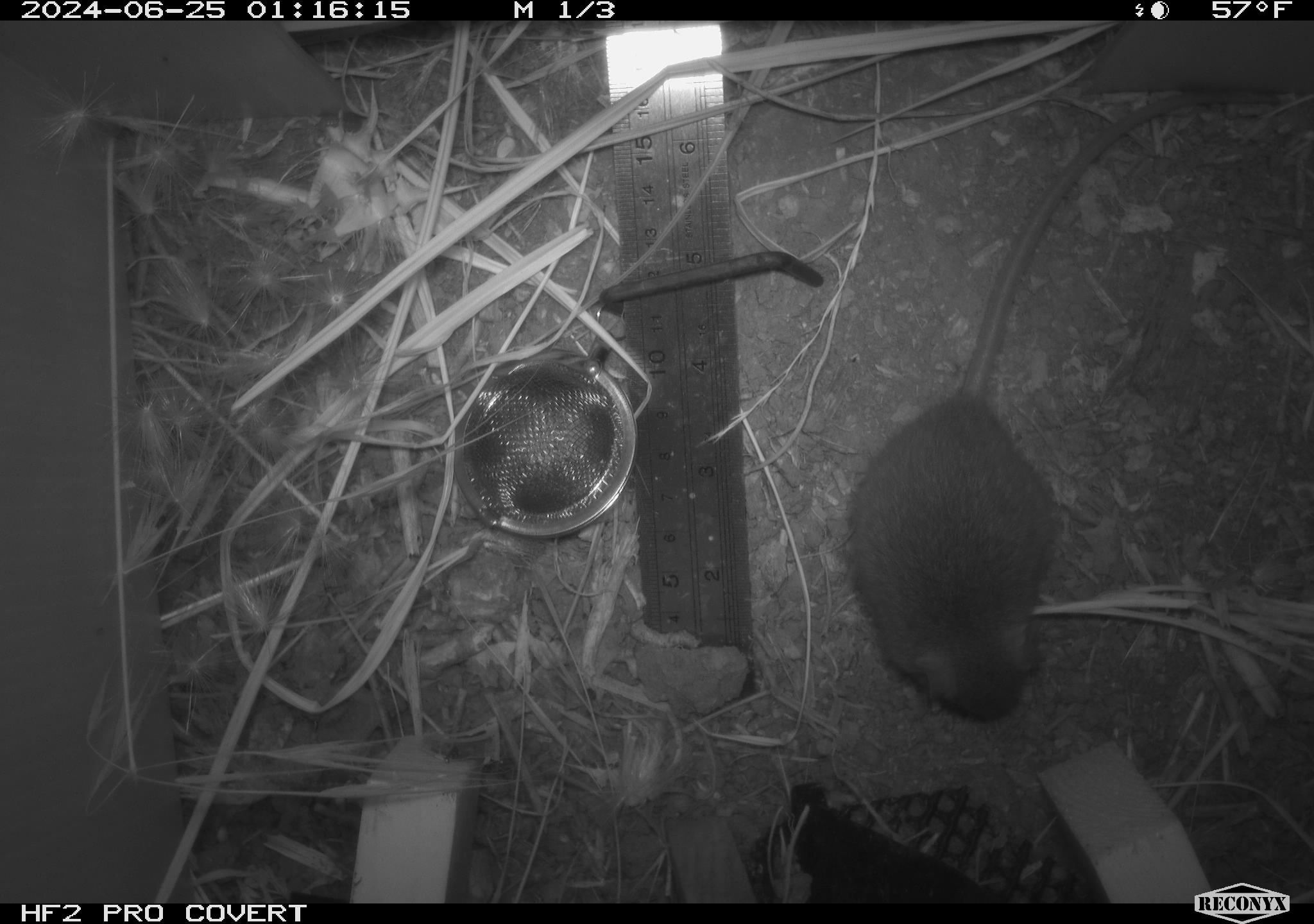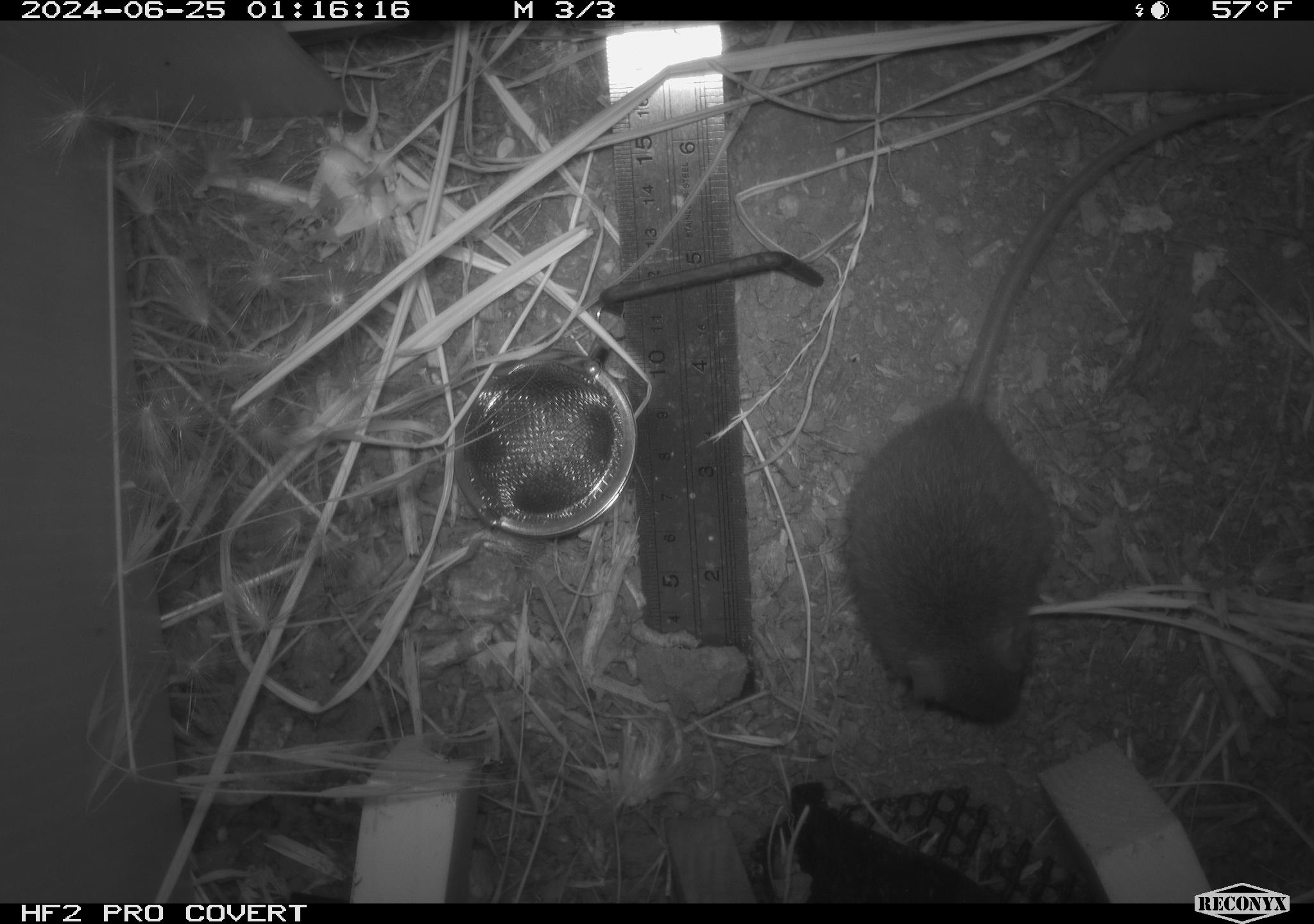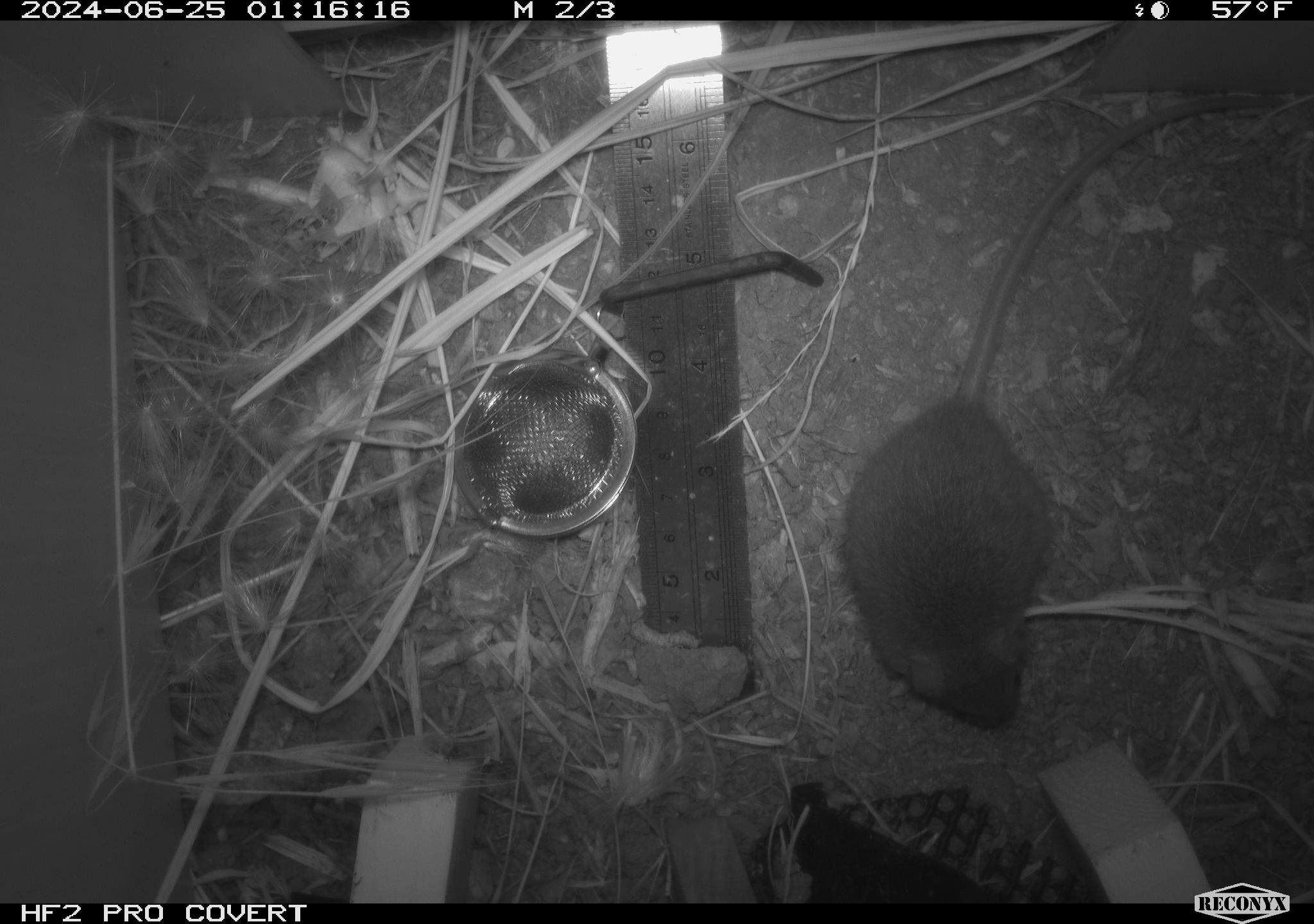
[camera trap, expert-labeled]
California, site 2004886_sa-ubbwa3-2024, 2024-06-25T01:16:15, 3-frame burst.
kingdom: Animalia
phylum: Chordata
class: Mammalia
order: Rodentia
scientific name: Rodentia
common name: mouse species